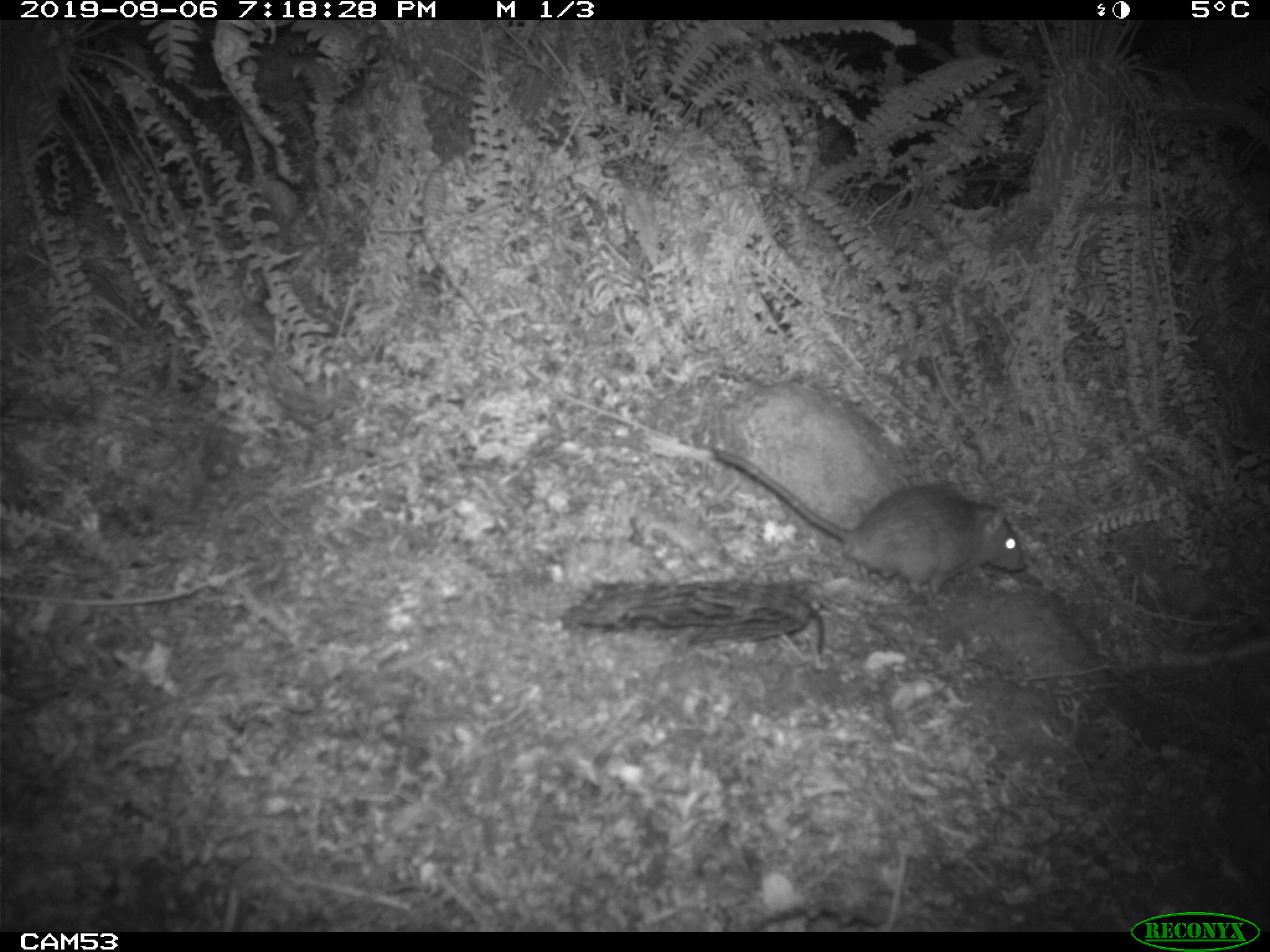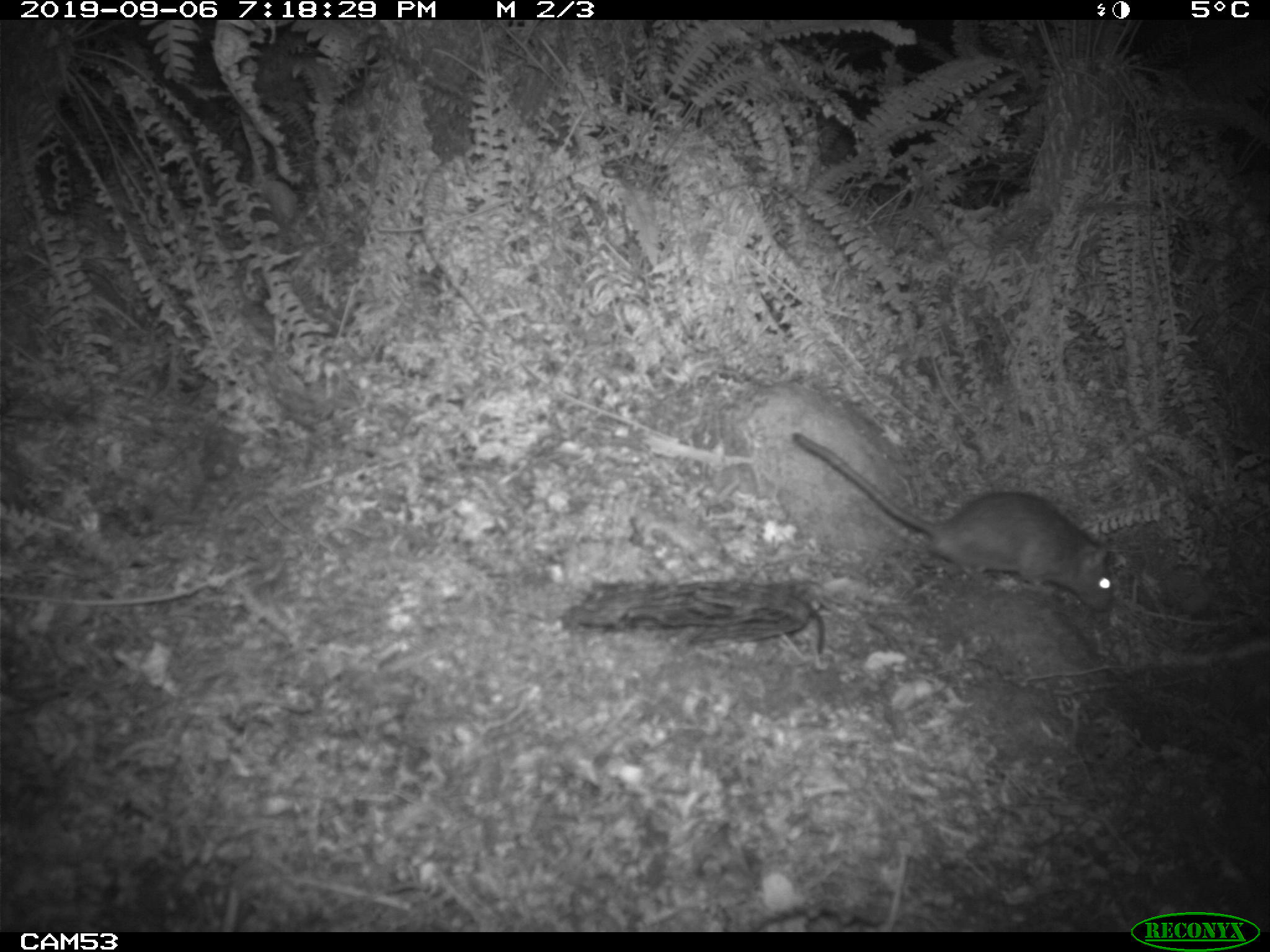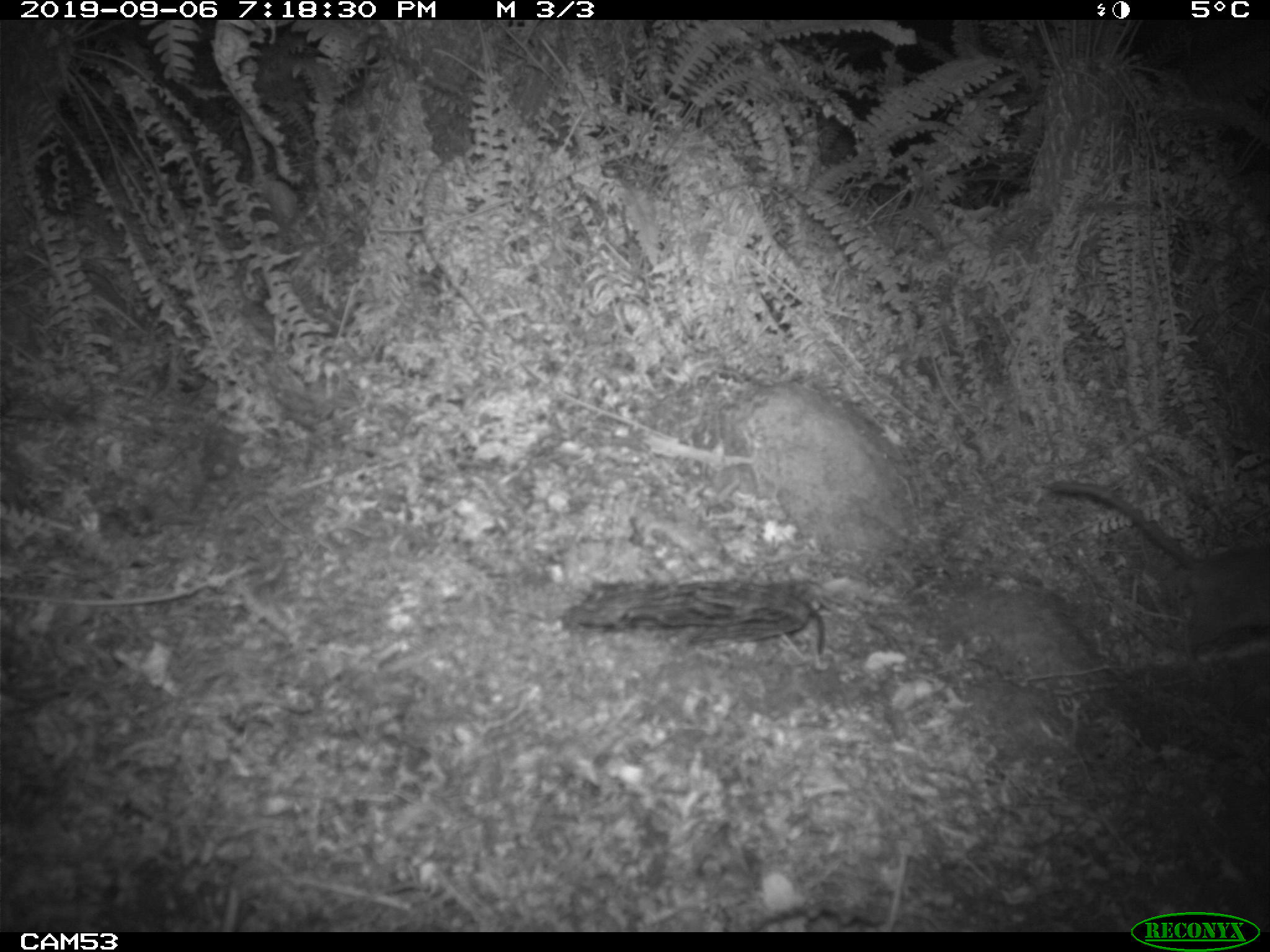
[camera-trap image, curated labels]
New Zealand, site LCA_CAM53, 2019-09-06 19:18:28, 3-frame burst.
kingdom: Animalia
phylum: Chordata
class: Mammalia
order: Rodentia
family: Muridae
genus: Rattus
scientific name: Rattus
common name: rat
Rat (Rattus).